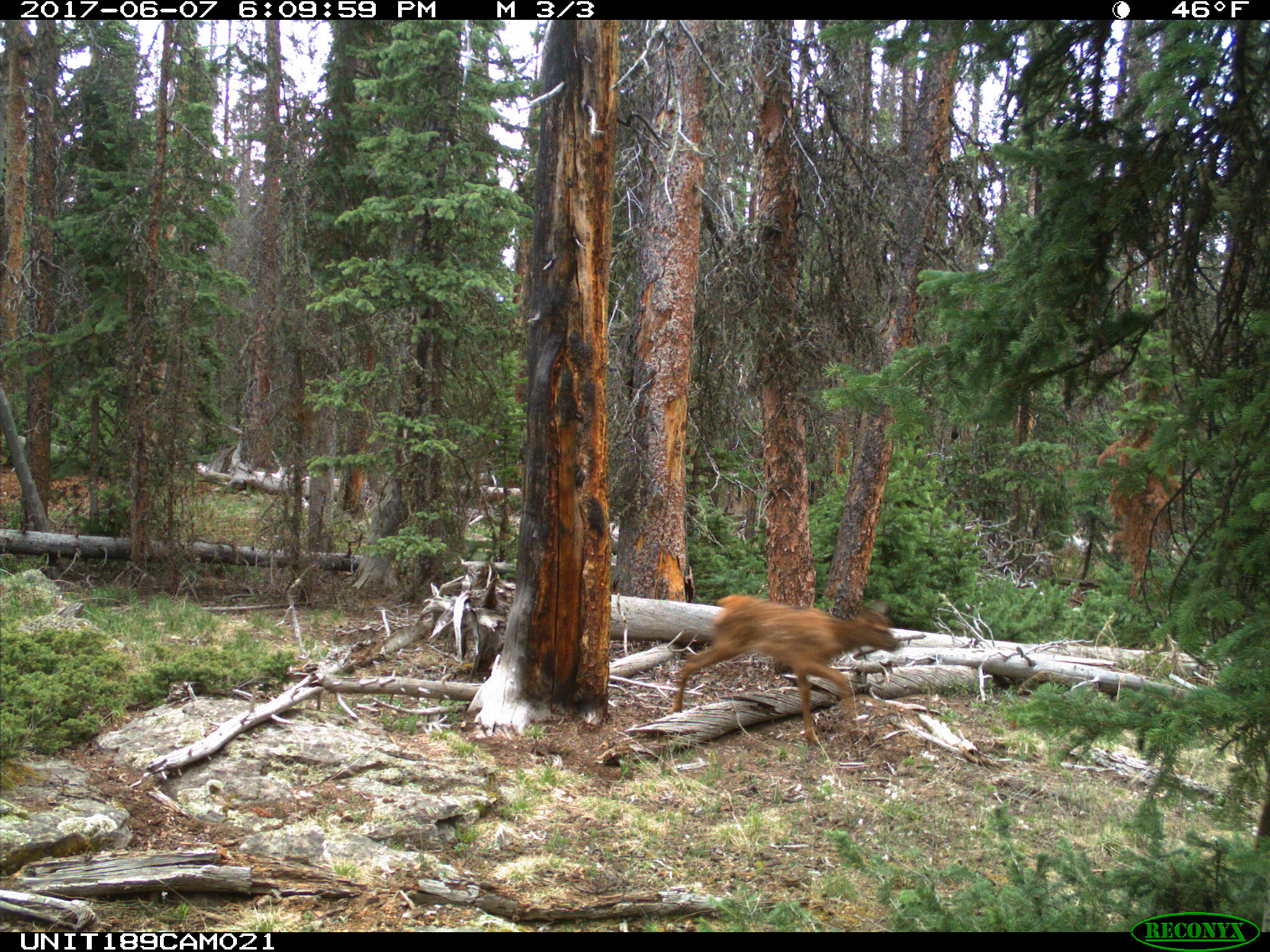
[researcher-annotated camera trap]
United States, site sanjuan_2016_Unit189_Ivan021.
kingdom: Animalia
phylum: Chordata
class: Mammalia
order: Artiodactyla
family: Cervidae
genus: Cervus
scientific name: Cervus elaphus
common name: red deer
Cervus elaphus (red deer).